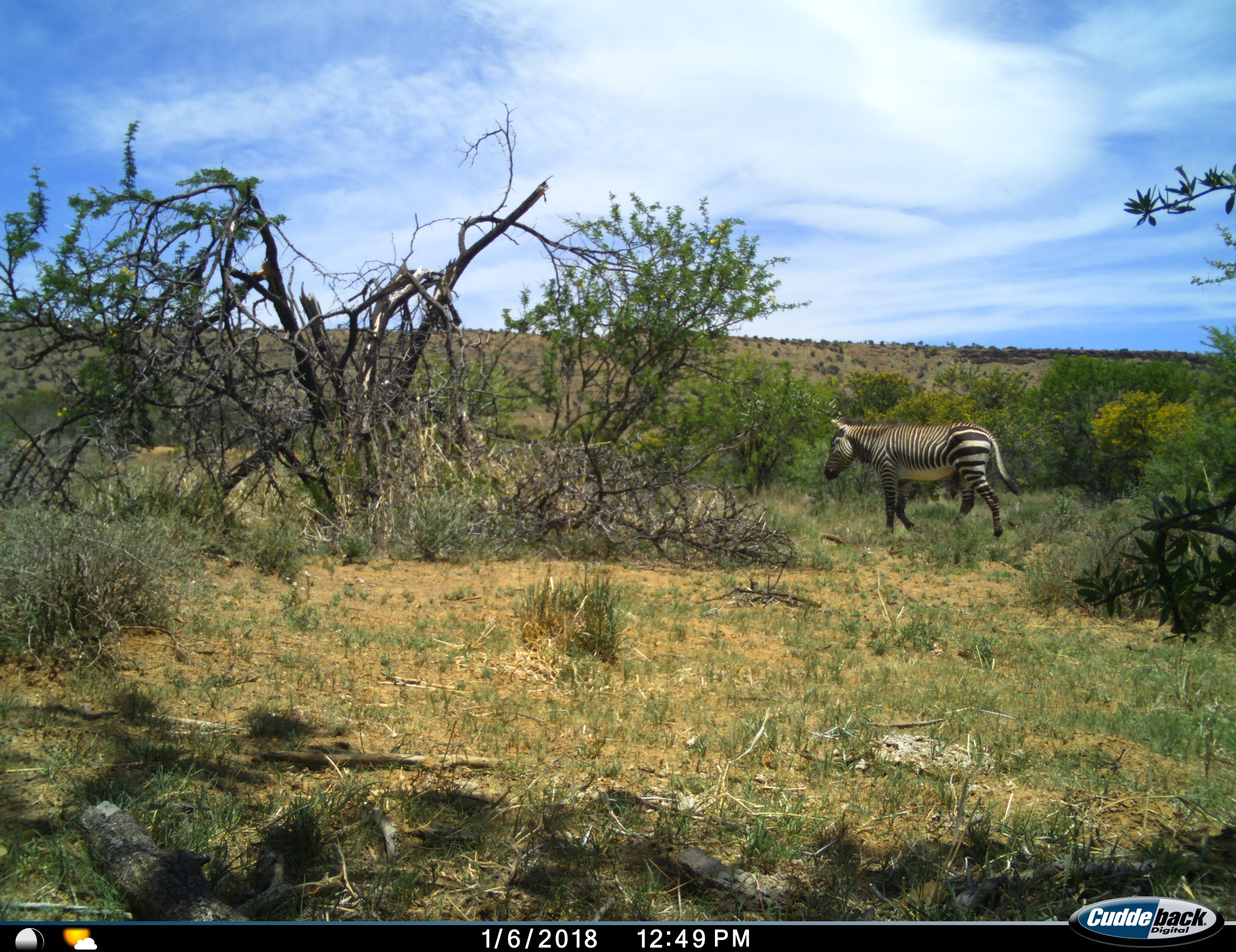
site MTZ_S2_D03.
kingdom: Animalia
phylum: Chordata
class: Mammalia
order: Perissodactyla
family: Equidae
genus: Equus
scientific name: Equus zebra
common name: mountain zebra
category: zebramountain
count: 1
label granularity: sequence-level